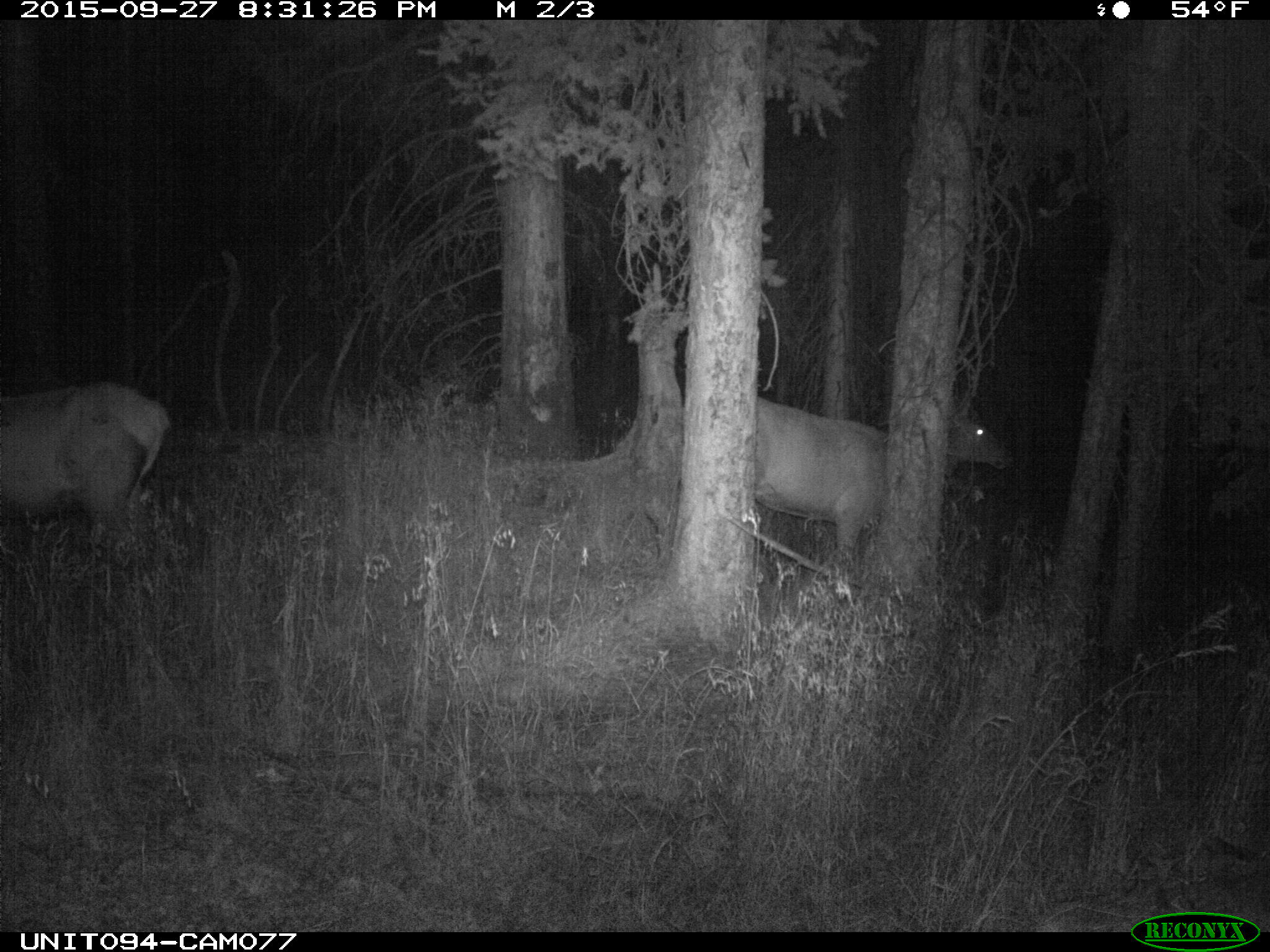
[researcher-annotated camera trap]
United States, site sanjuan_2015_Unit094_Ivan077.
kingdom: Animalia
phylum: Chordata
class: Mammalia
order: Artiodactyla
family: Cervidae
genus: Cervus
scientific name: Cervus elaphus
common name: red deer